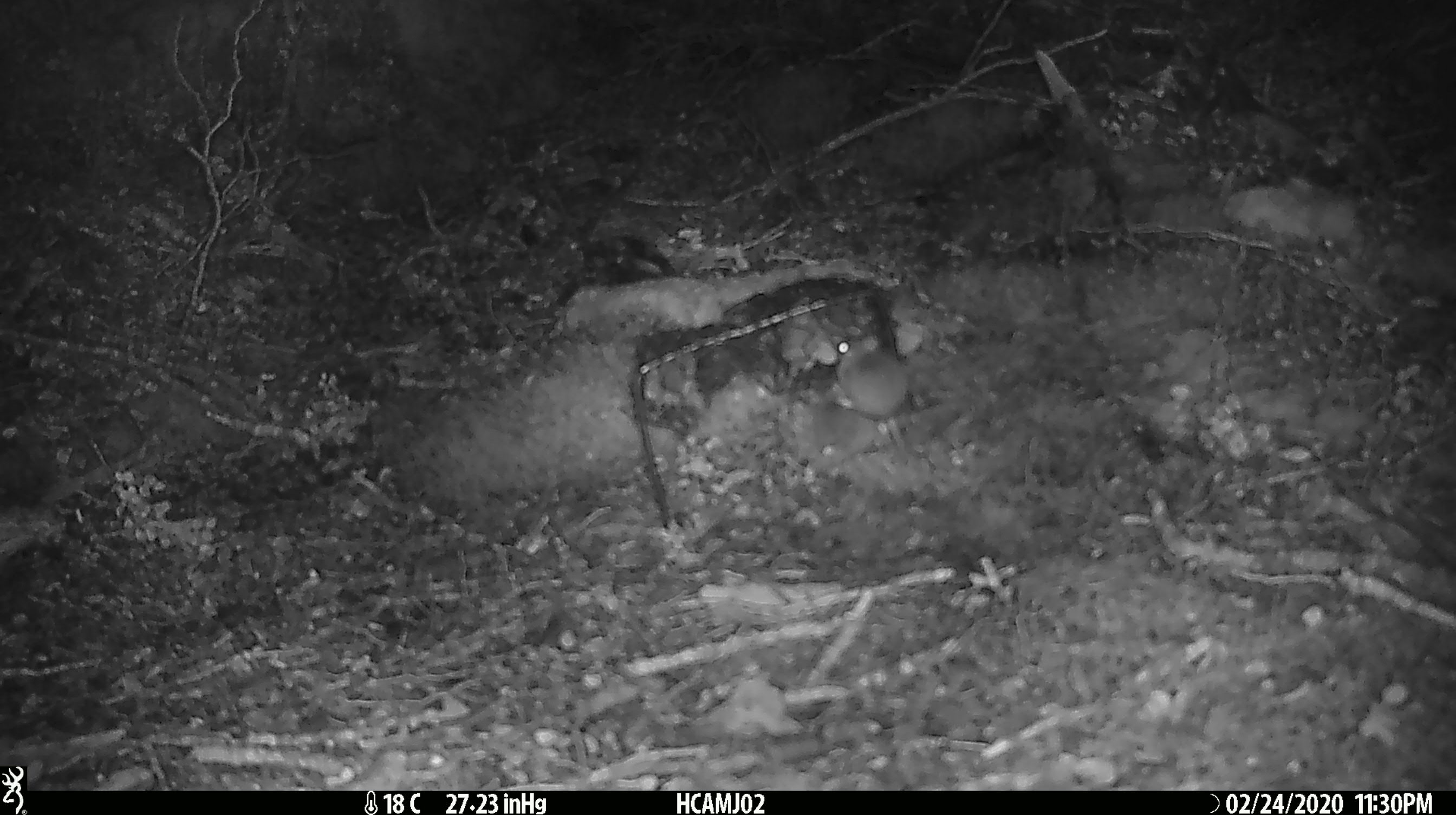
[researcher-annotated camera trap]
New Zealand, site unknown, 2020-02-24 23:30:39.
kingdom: Animalia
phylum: Chordata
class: Mammalia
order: Rodentia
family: Muridae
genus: Mus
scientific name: Mus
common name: mouse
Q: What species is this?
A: Mouse (Mus).